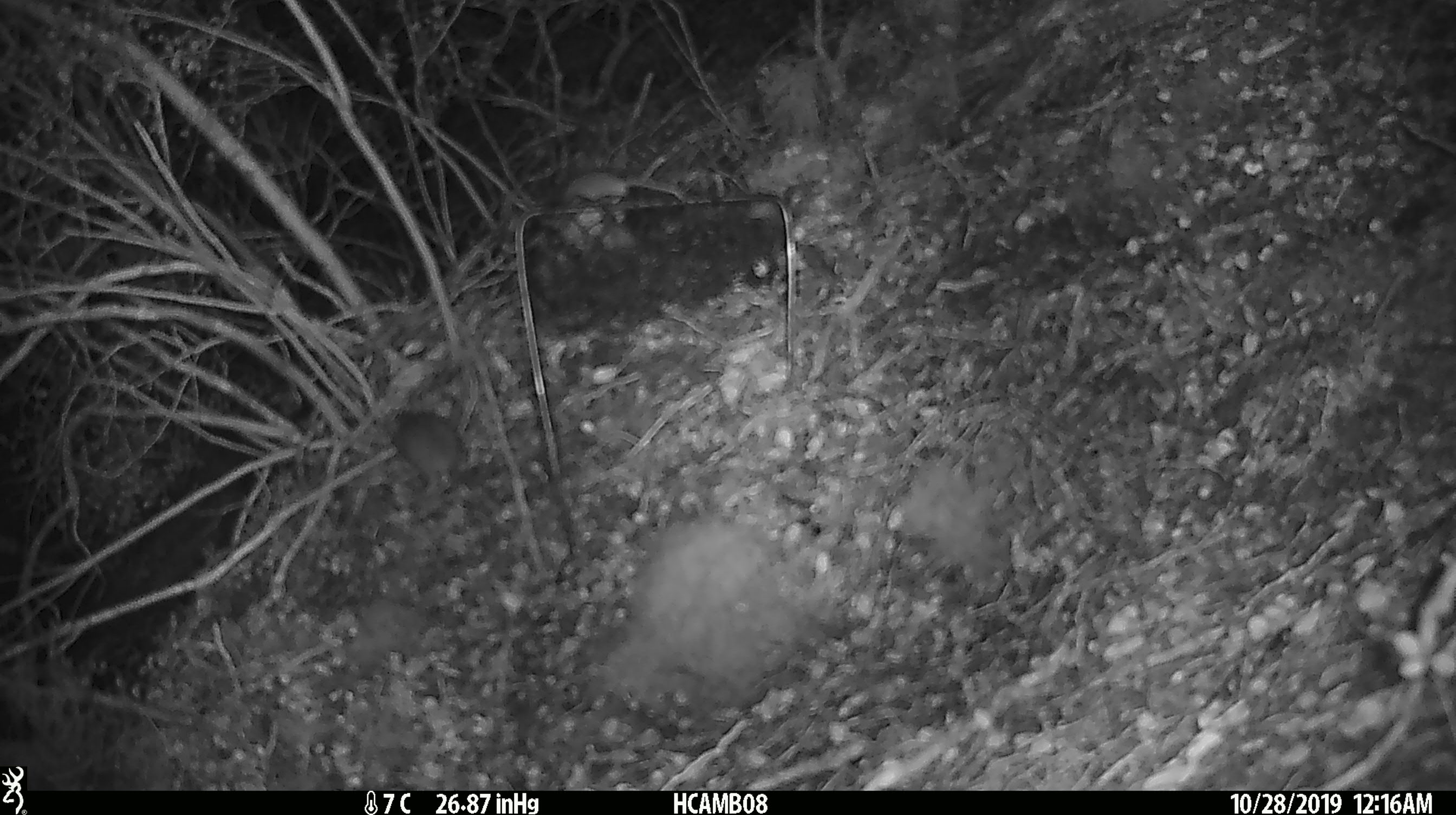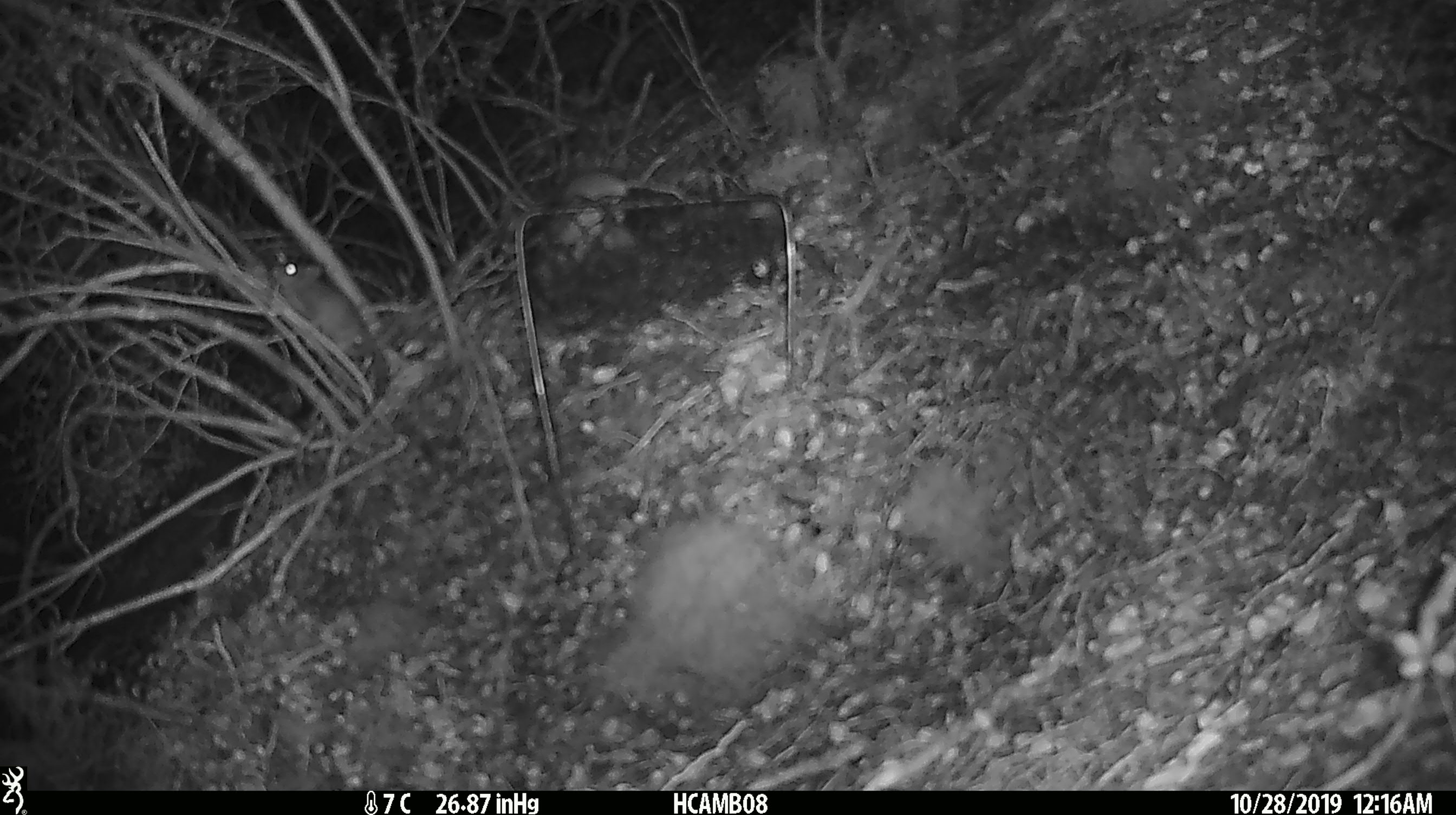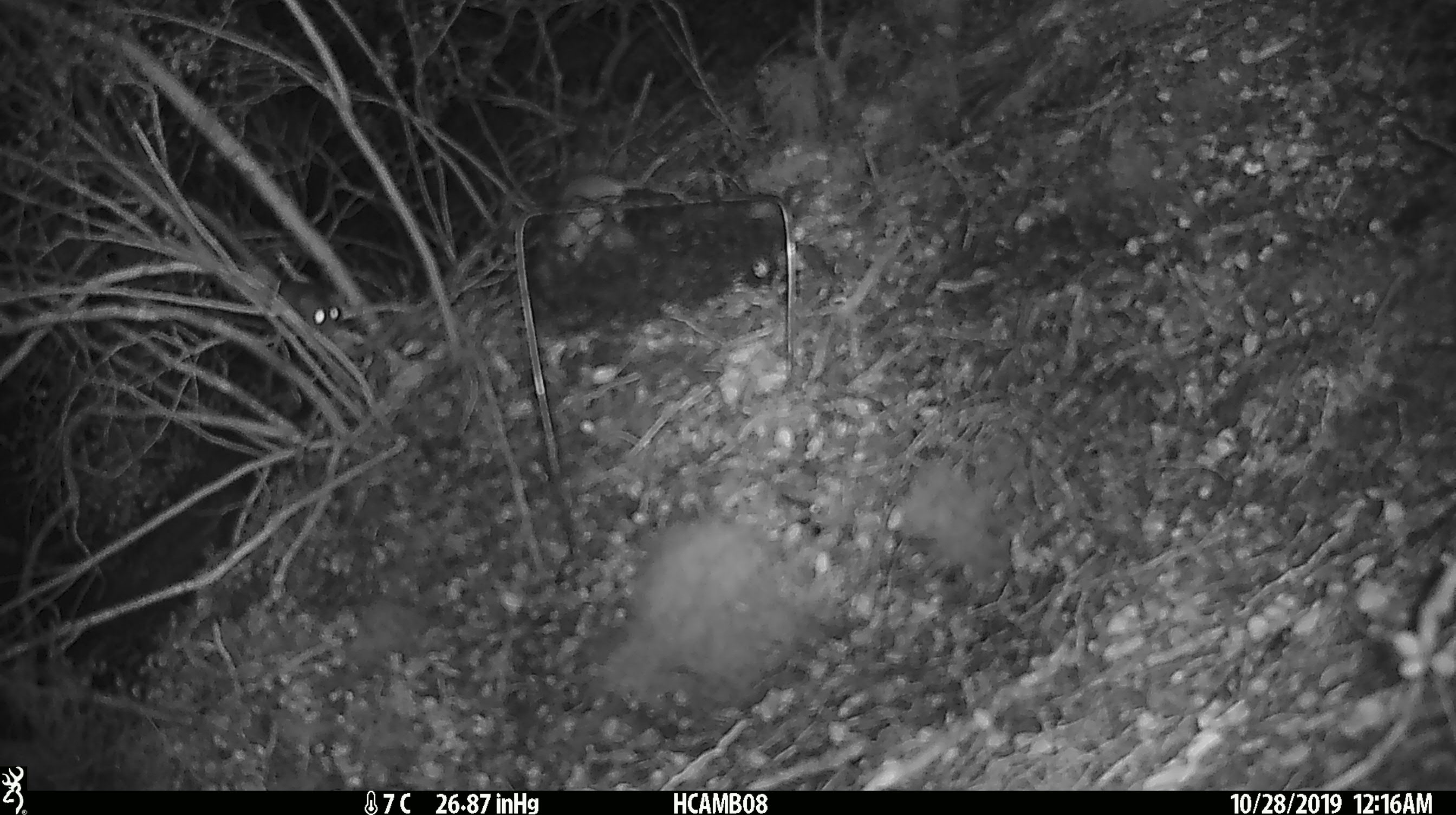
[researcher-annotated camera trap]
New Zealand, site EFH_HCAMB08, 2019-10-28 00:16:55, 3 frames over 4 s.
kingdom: Animalia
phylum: Chordata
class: Mammalia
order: Rodentia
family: Muridae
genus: Mus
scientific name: Mus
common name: mouse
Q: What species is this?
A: Mouse (Mus).